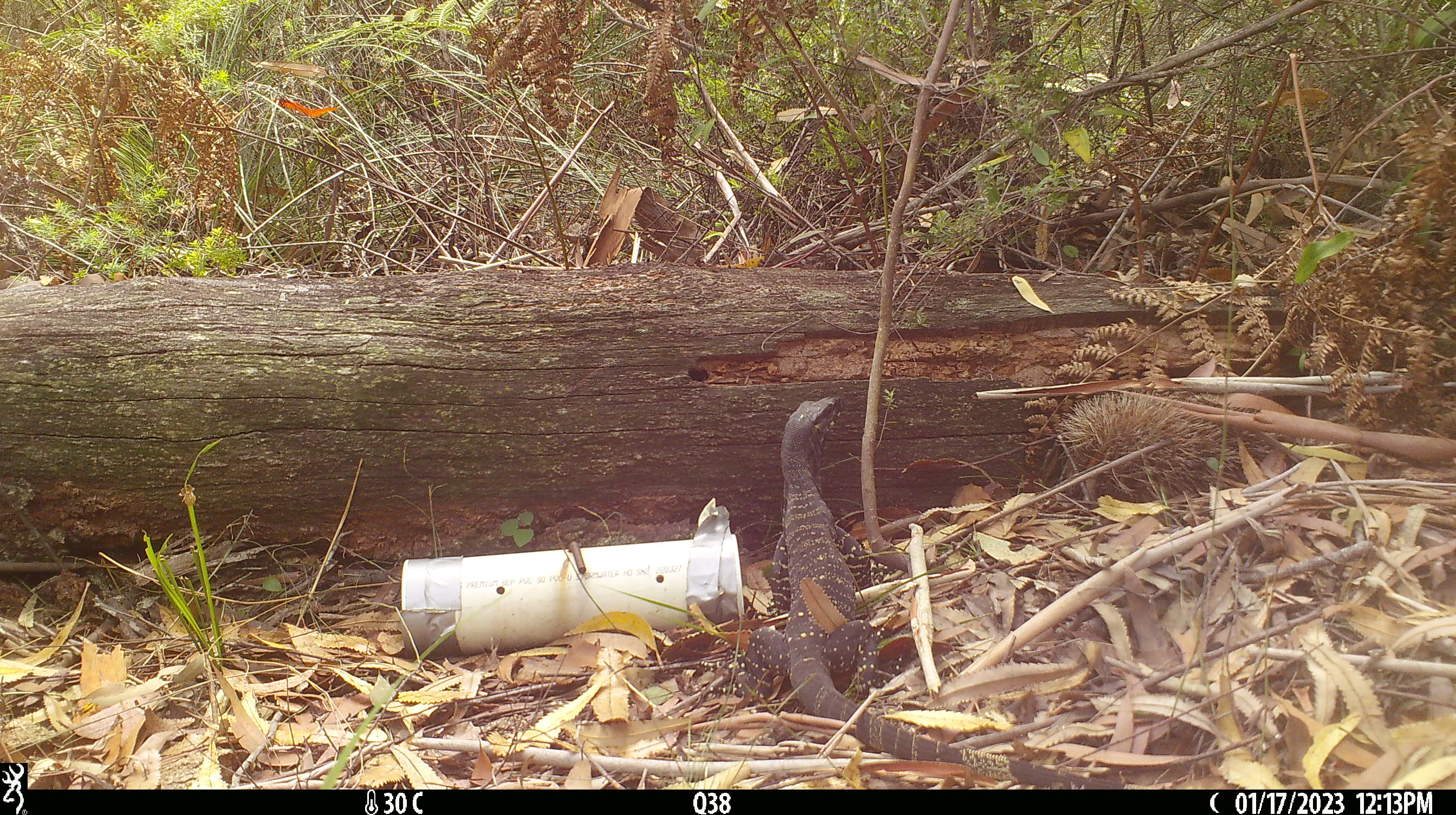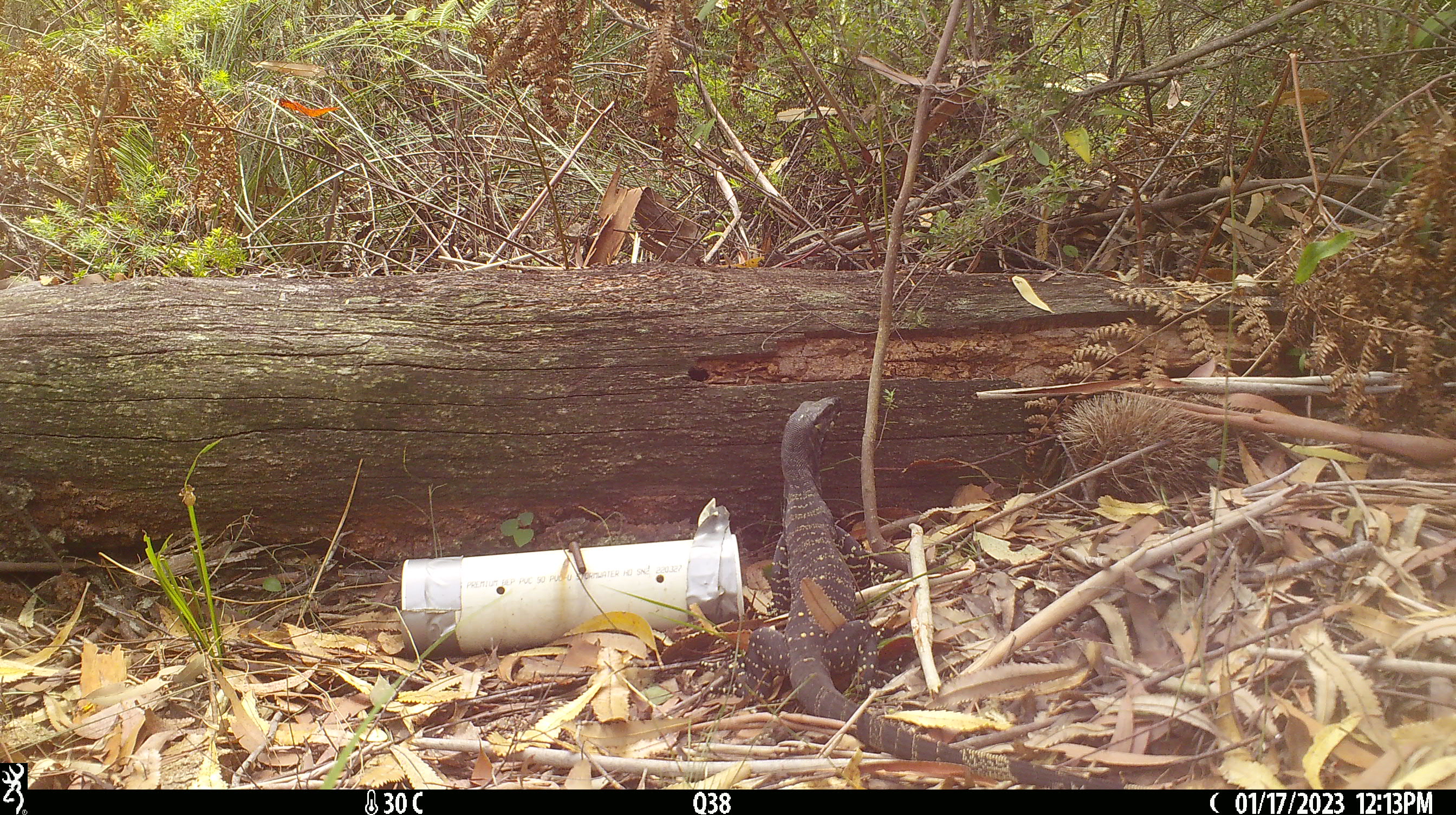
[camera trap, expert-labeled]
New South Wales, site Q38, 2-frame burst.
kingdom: Animalia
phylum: Chordata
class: Reptilia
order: Squamata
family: Varanidae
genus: Varanus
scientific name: Varanus varius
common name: lace monitor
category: goanna